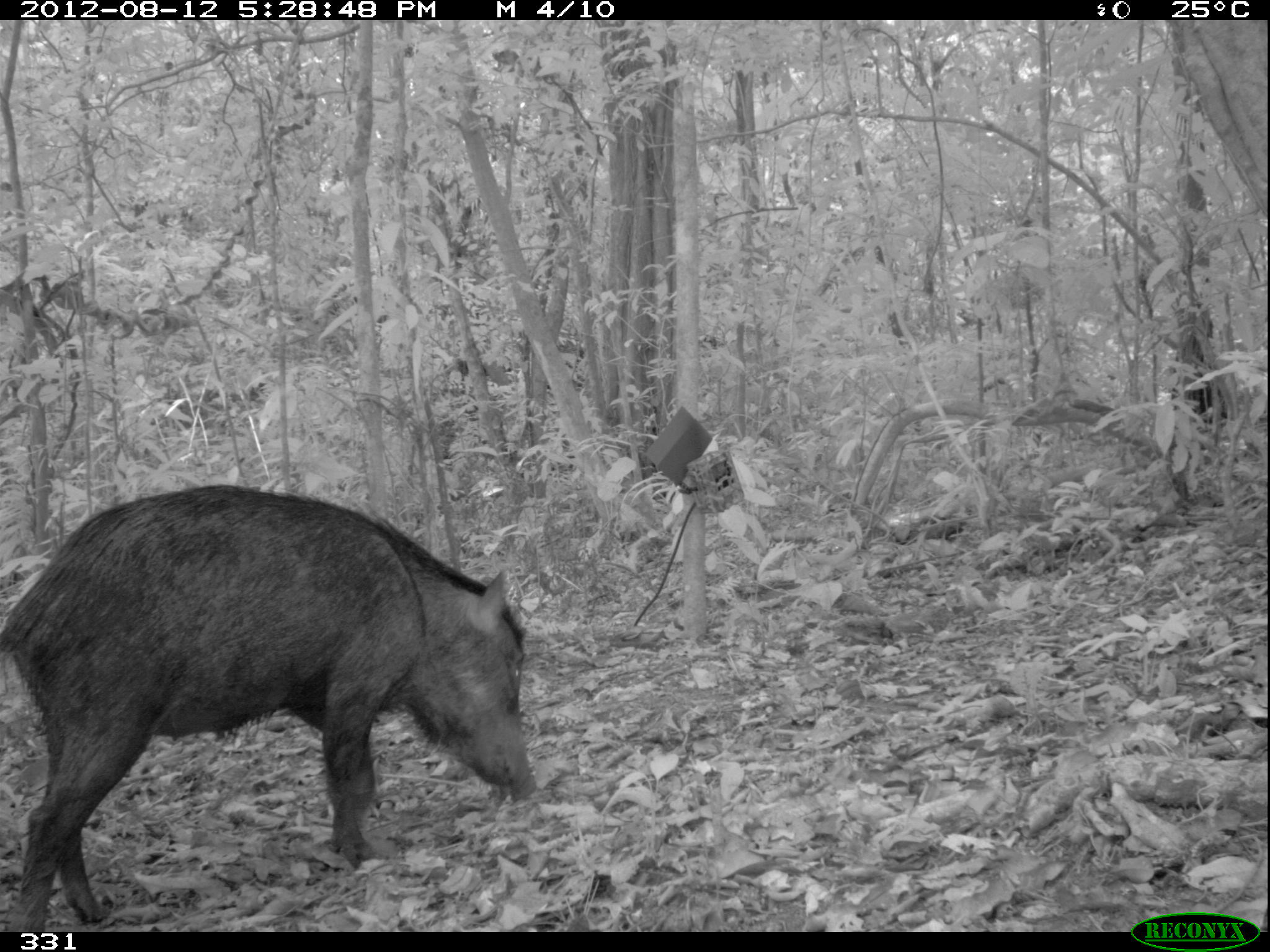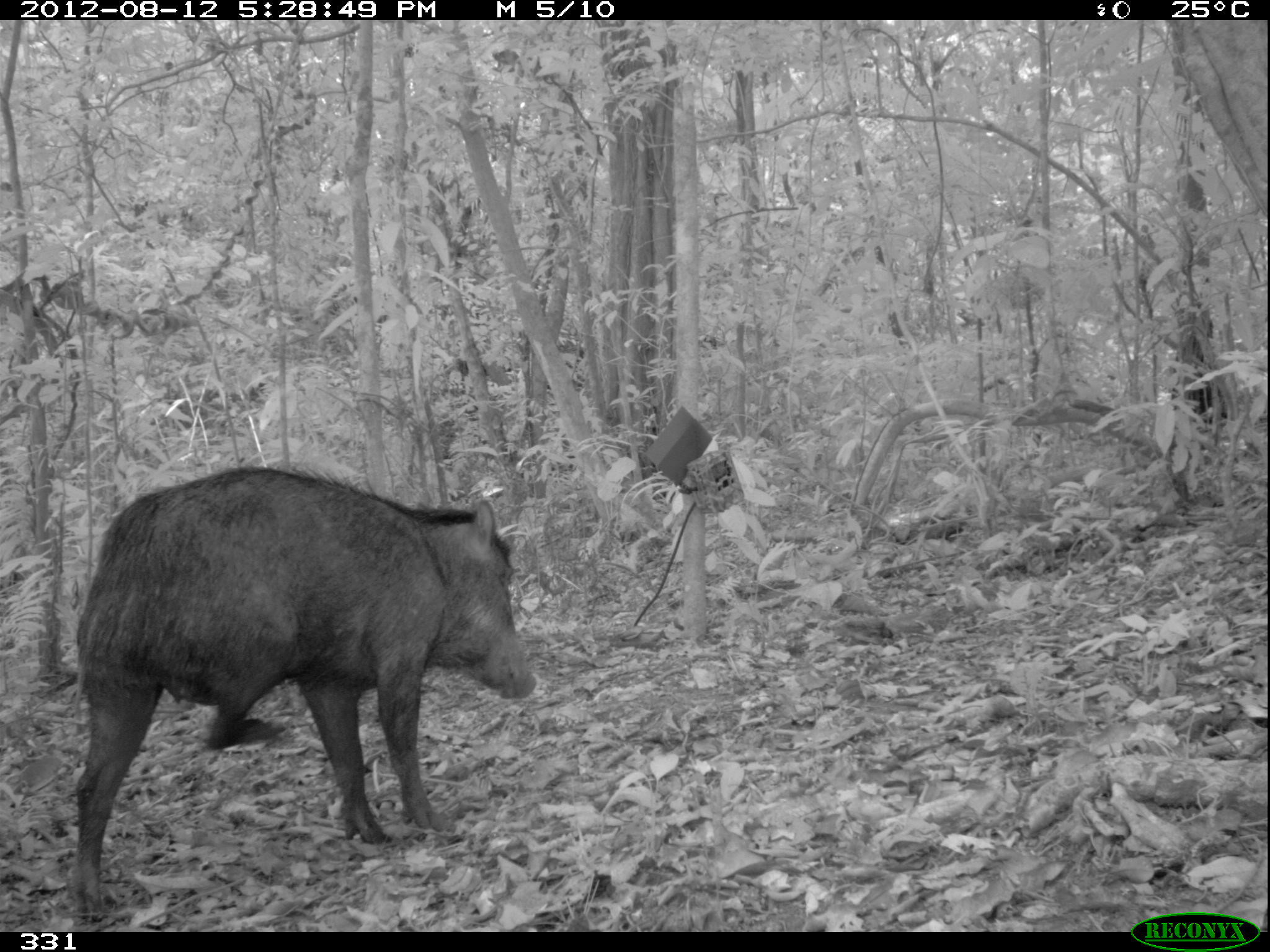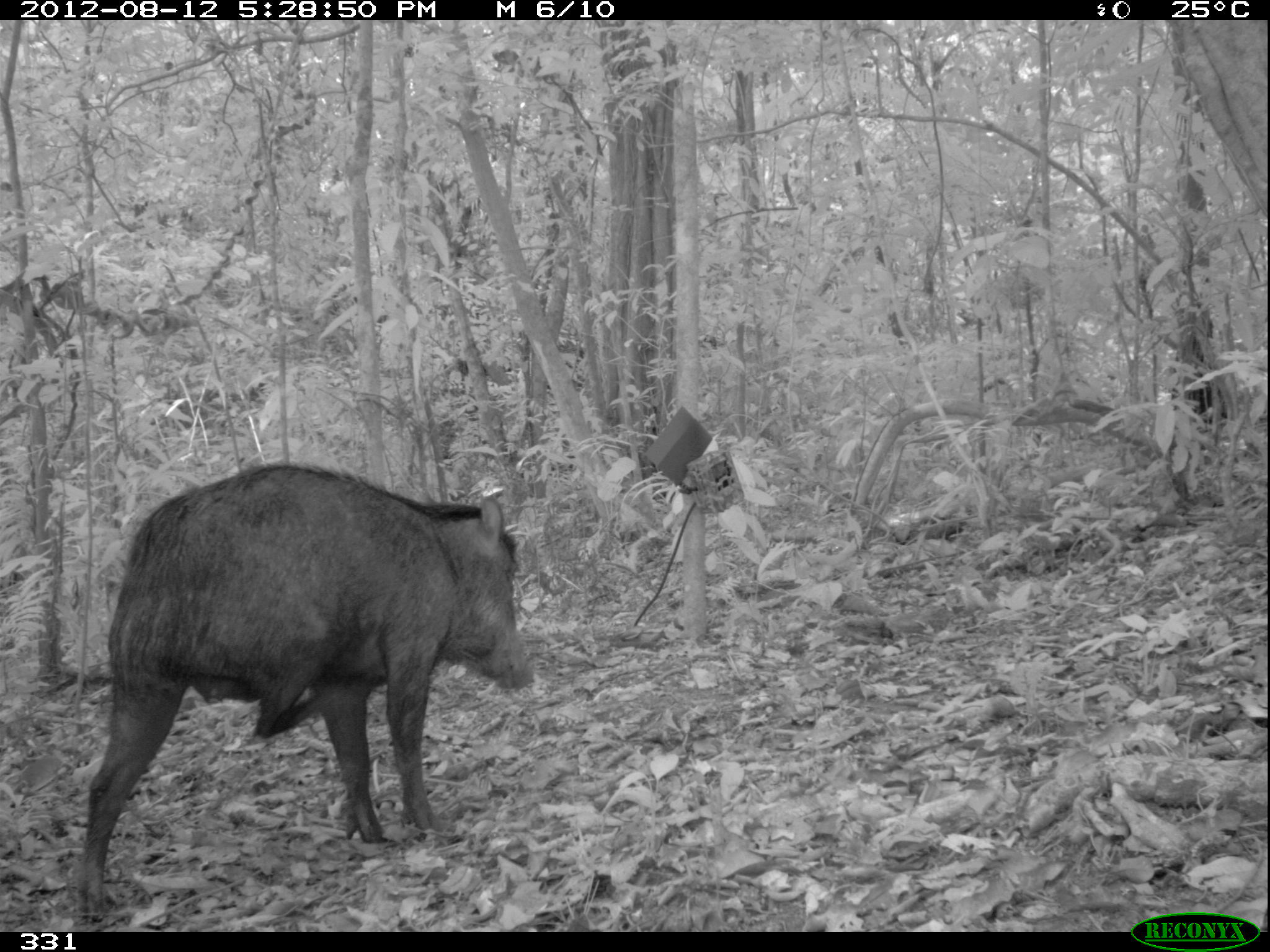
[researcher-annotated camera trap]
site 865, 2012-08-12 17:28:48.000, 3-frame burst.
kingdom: Animalia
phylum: Chordata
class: Mammalia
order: Artiodactyla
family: Tayassuidae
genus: Tayassu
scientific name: Tayassu pecari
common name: white-lipped peccary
Tayassu pecari (white-lipped peccary).